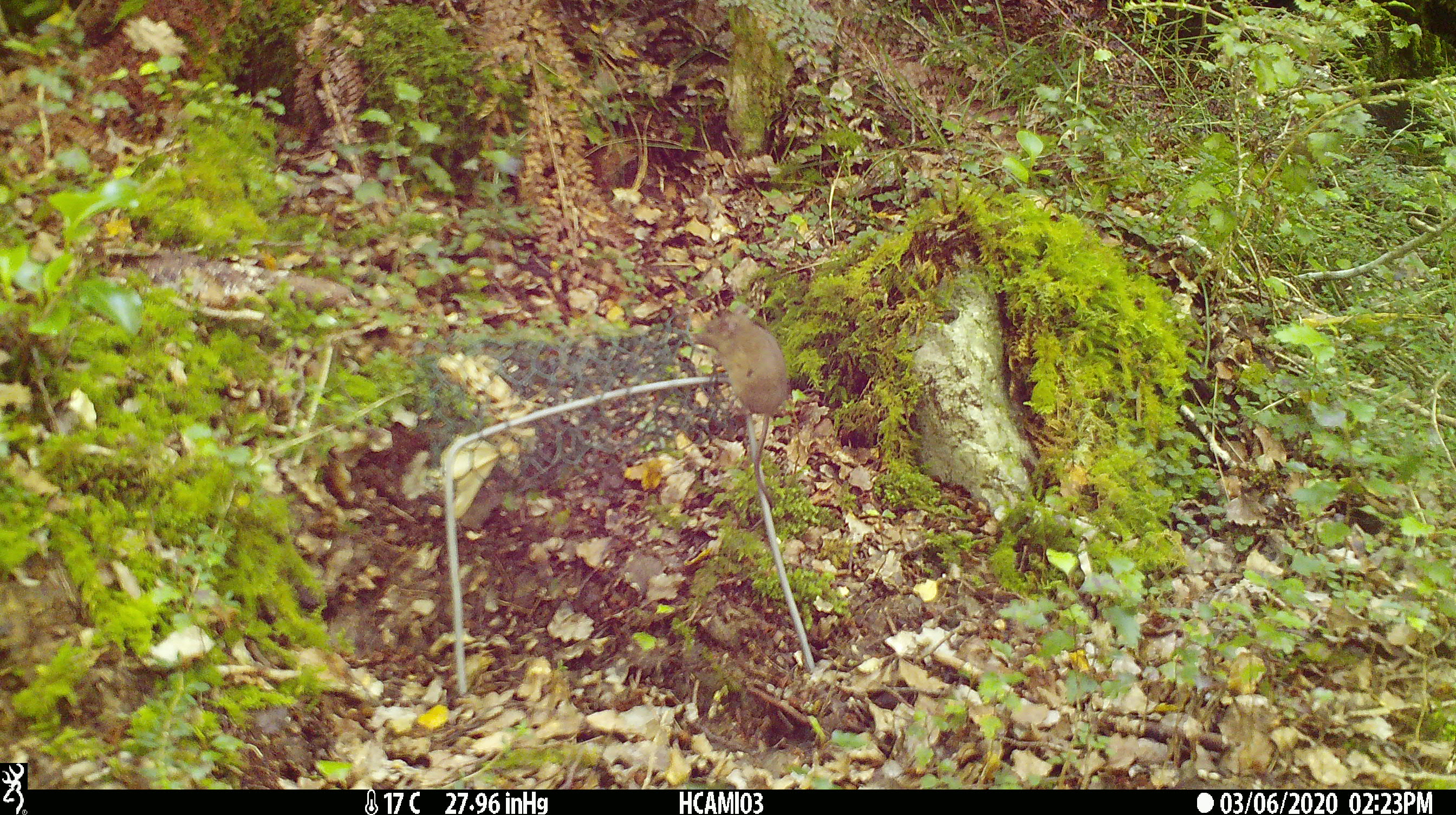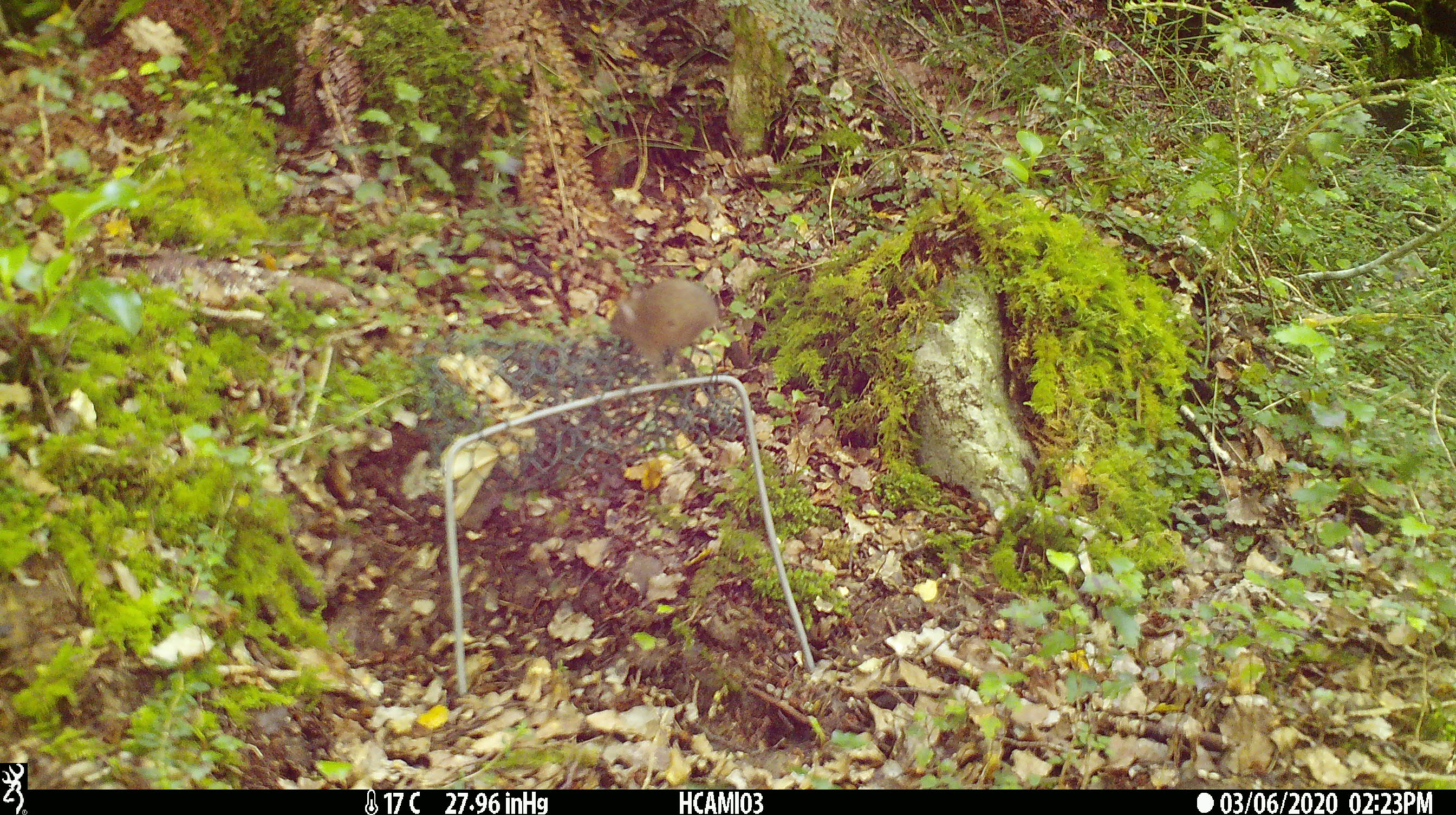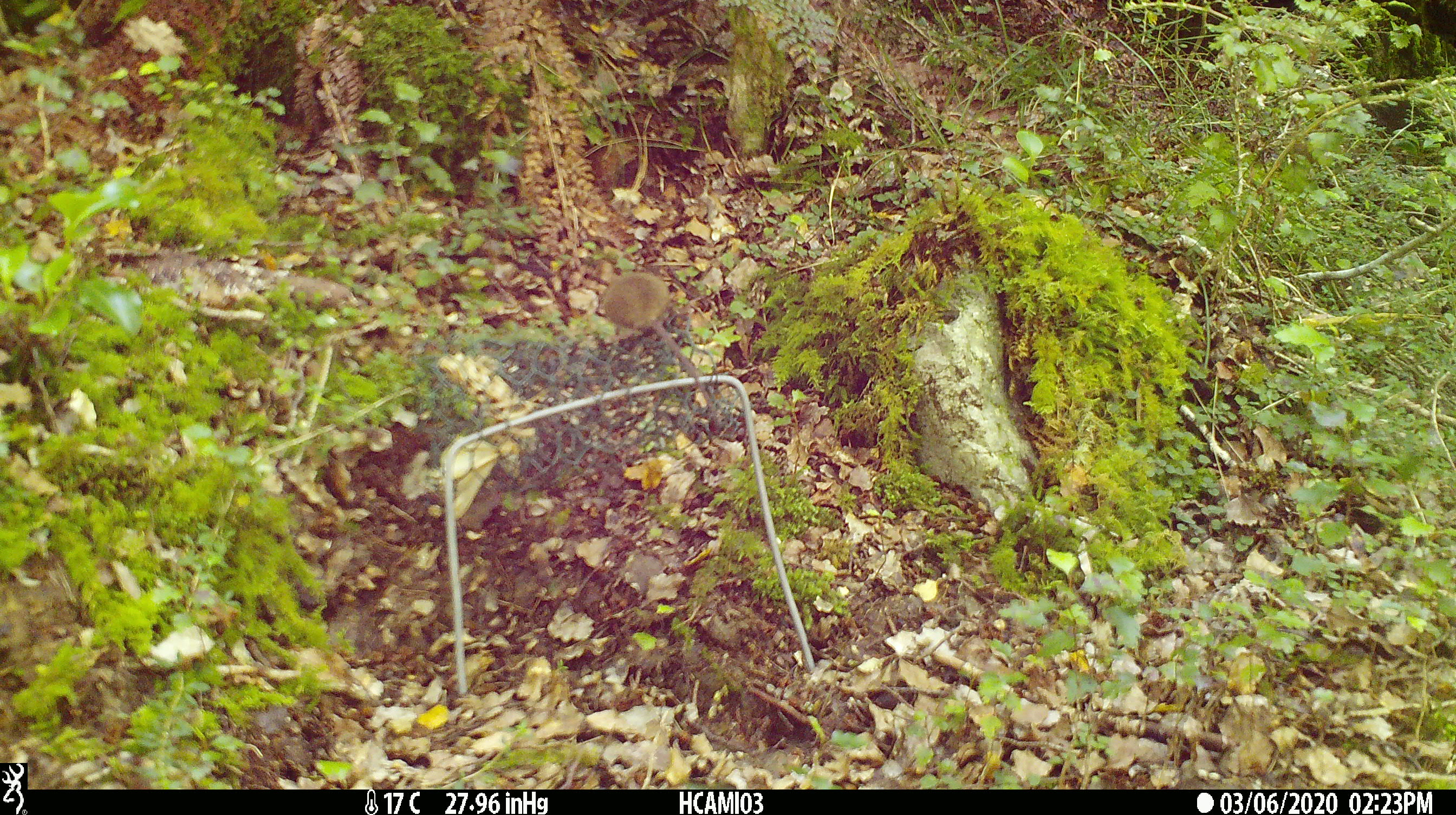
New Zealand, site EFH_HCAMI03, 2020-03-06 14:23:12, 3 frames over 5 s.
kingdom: Animalia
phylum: Chordata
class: Mammalia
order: Rodentia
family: Muridae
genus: Mus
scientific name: Mus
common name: mouse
Mouse (Mus).